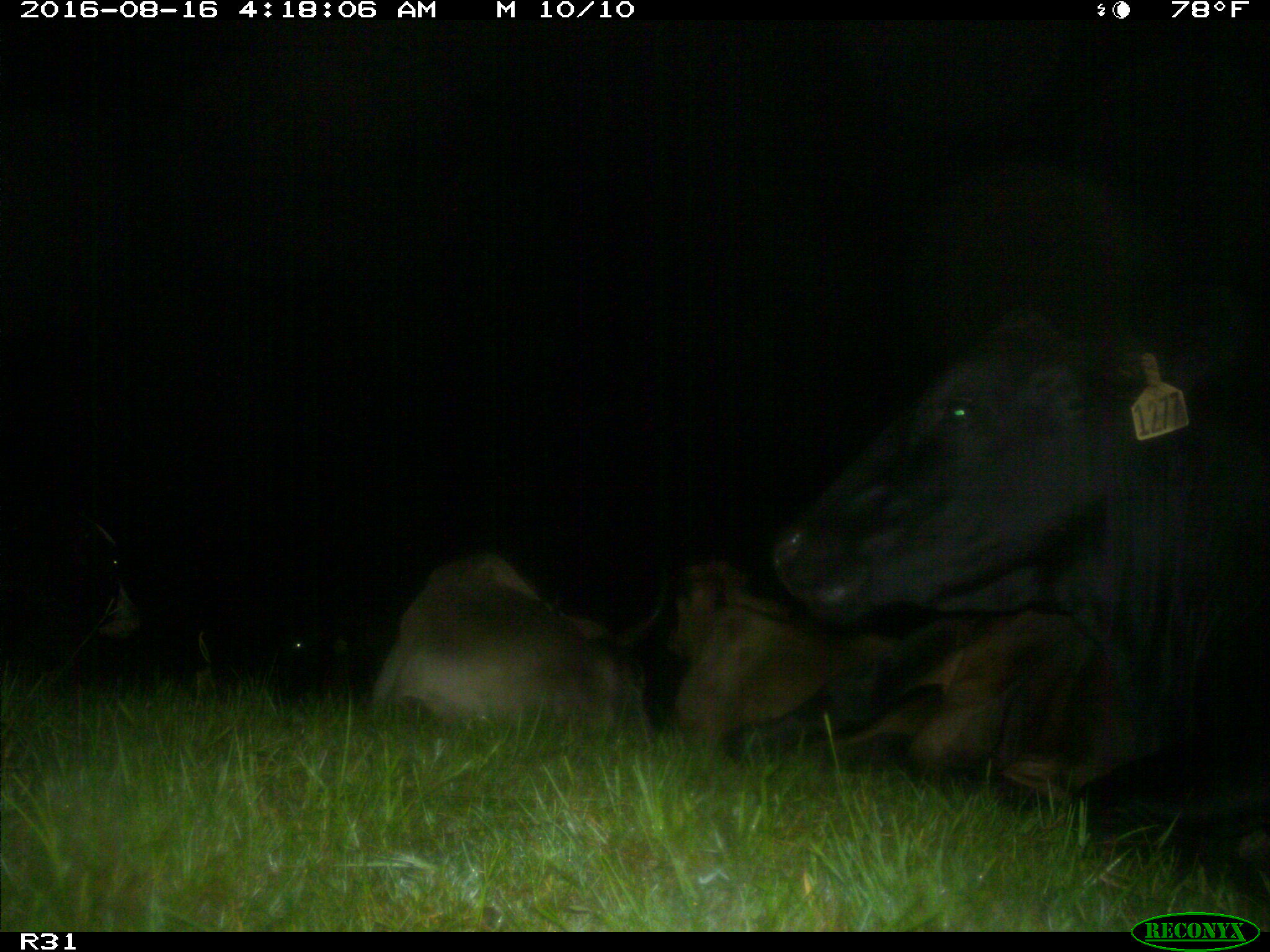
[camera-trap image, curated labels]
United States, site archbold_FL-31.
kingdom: Animalia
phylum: Chordata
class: Mammalia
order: Artiodactyla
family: Bovidae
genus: Bos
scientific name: Bos taurus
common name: domestic cow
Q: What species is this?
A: Bos taurus (domestic cow).